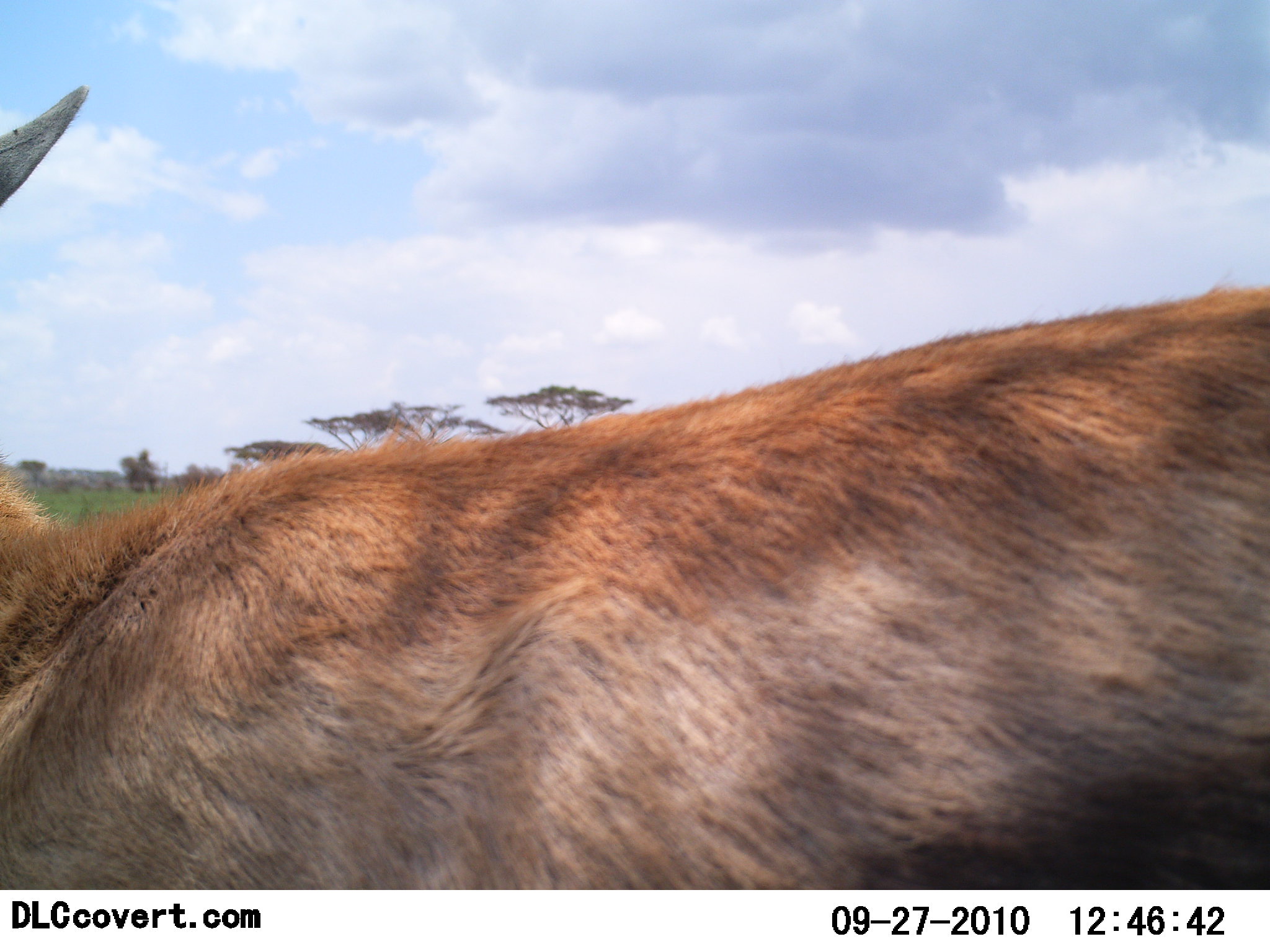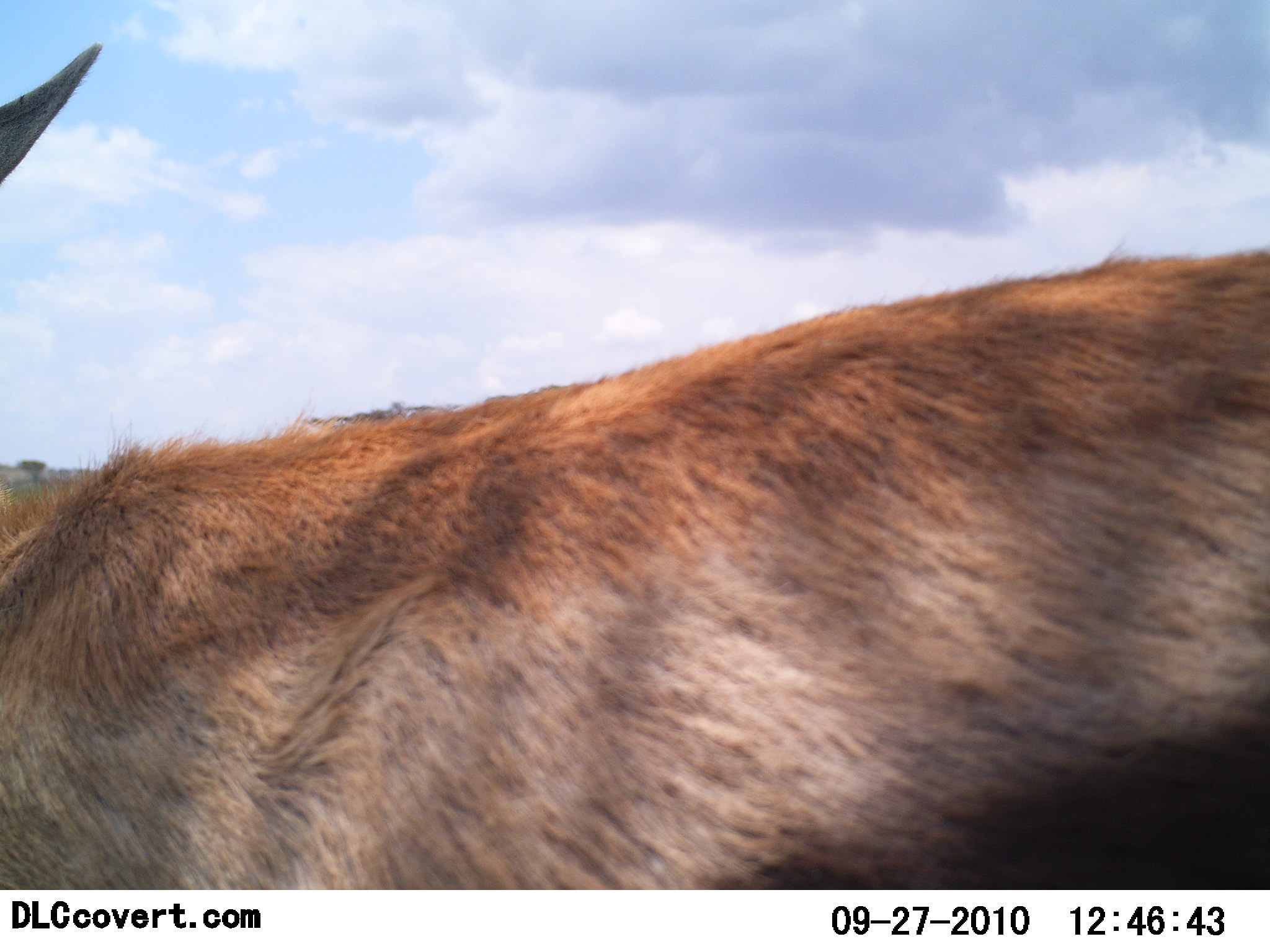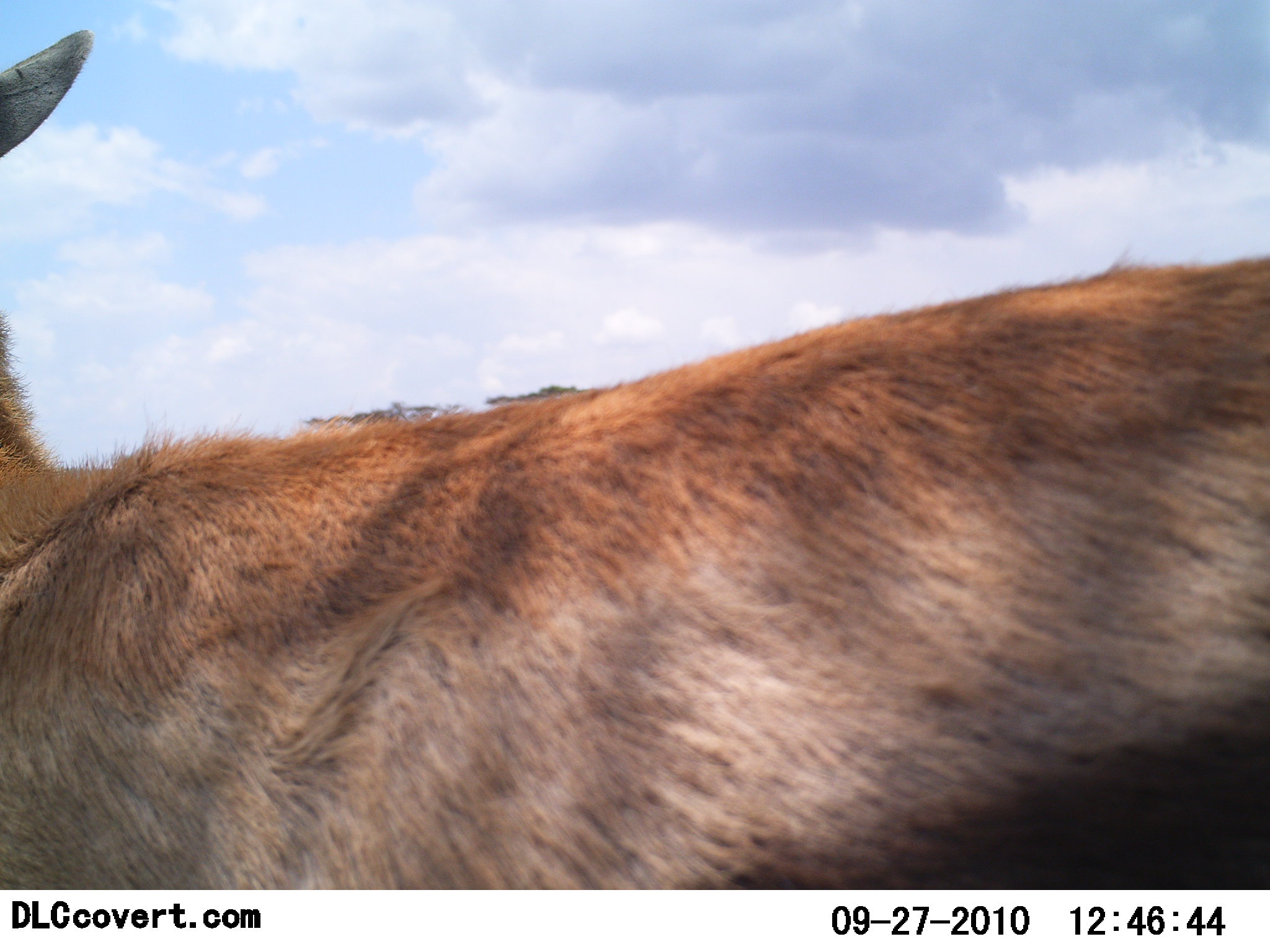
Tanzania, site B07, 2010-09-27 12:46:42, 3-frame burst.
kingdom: Animalia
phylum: Chordata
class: Mammalia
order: Artiodactyla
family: Bovidae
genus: Eudorcas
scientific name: Eudorcas thomsonii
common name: thomson's gazelle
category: gazellethomsons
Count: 1.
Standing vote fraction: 83%.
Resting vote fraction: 0%.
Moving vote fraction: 17%.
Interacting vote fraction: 0%.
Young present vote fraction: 0%.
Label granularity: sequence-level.